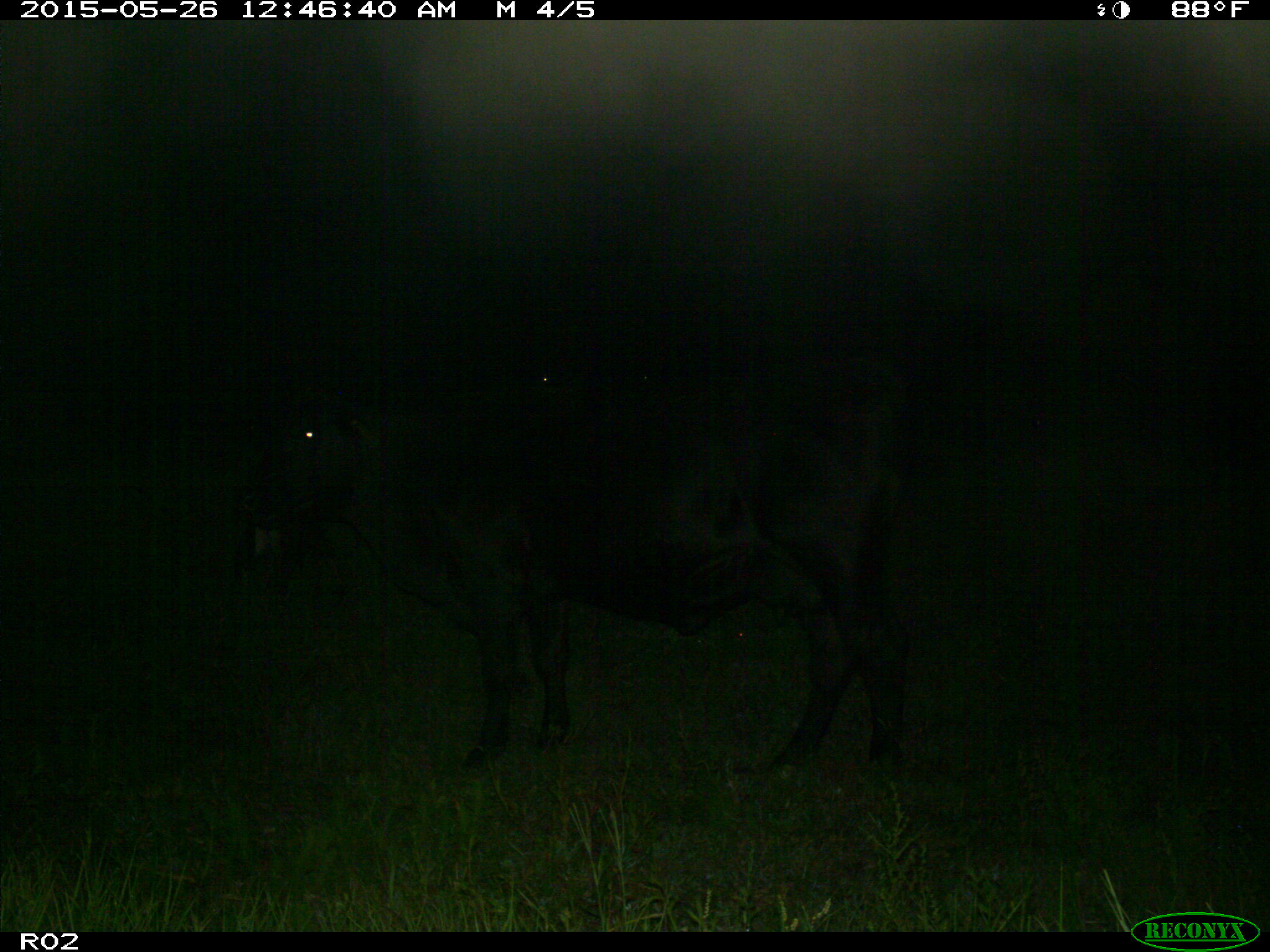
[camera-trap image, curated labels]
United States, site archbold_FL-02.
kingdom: Animalia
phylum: Chordata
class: Mammalia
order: Artiodactyla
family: Bovidae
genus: Bos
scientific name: Bos taurus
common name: domestic cow